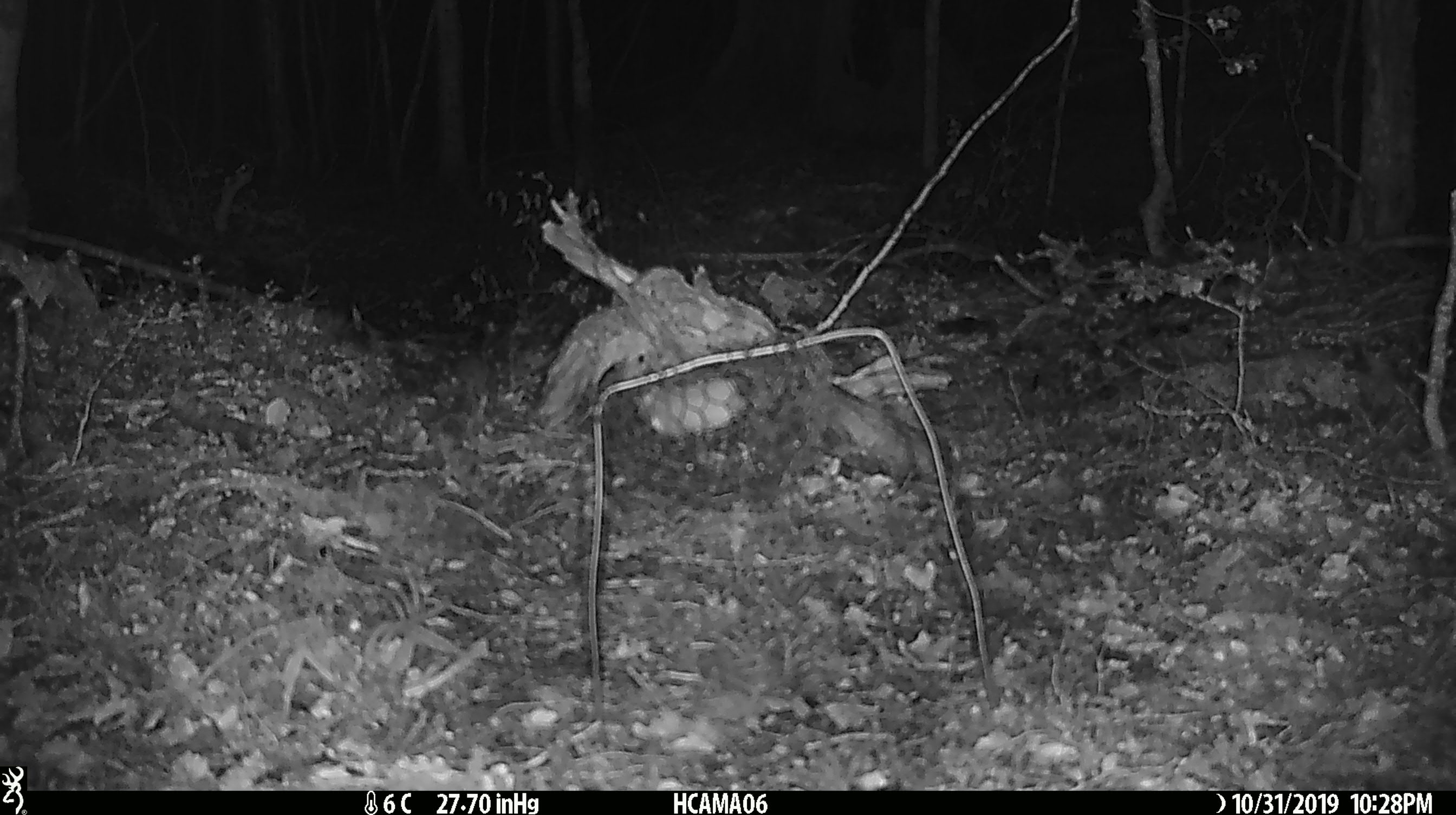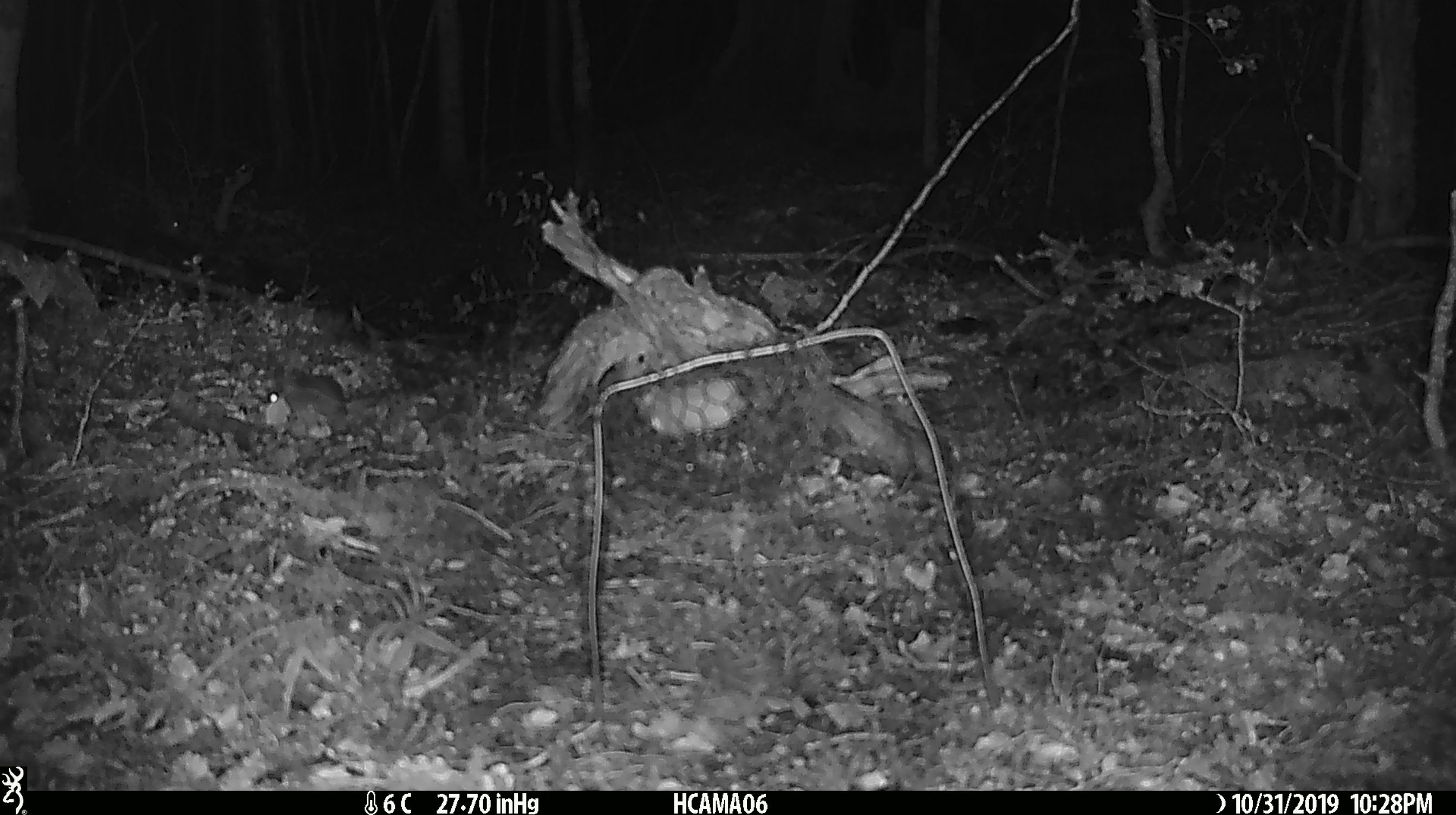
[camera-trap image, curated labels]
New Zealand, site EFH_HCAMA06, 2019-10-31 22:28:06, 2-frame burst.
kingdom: Animalia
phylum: Chordata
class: Mammalia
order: Rodentia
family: Muridae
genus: Mus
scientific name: Mus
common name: mouse